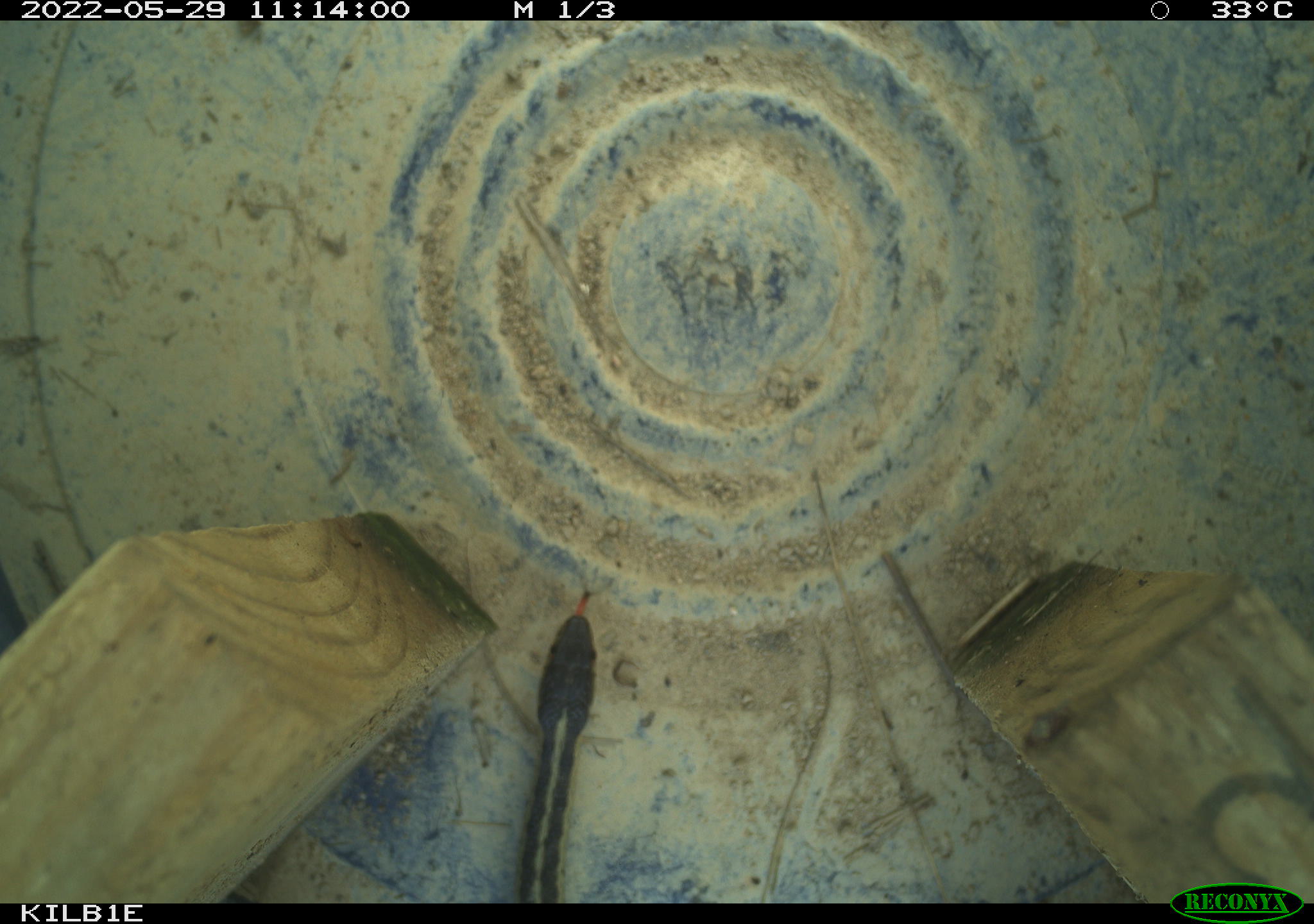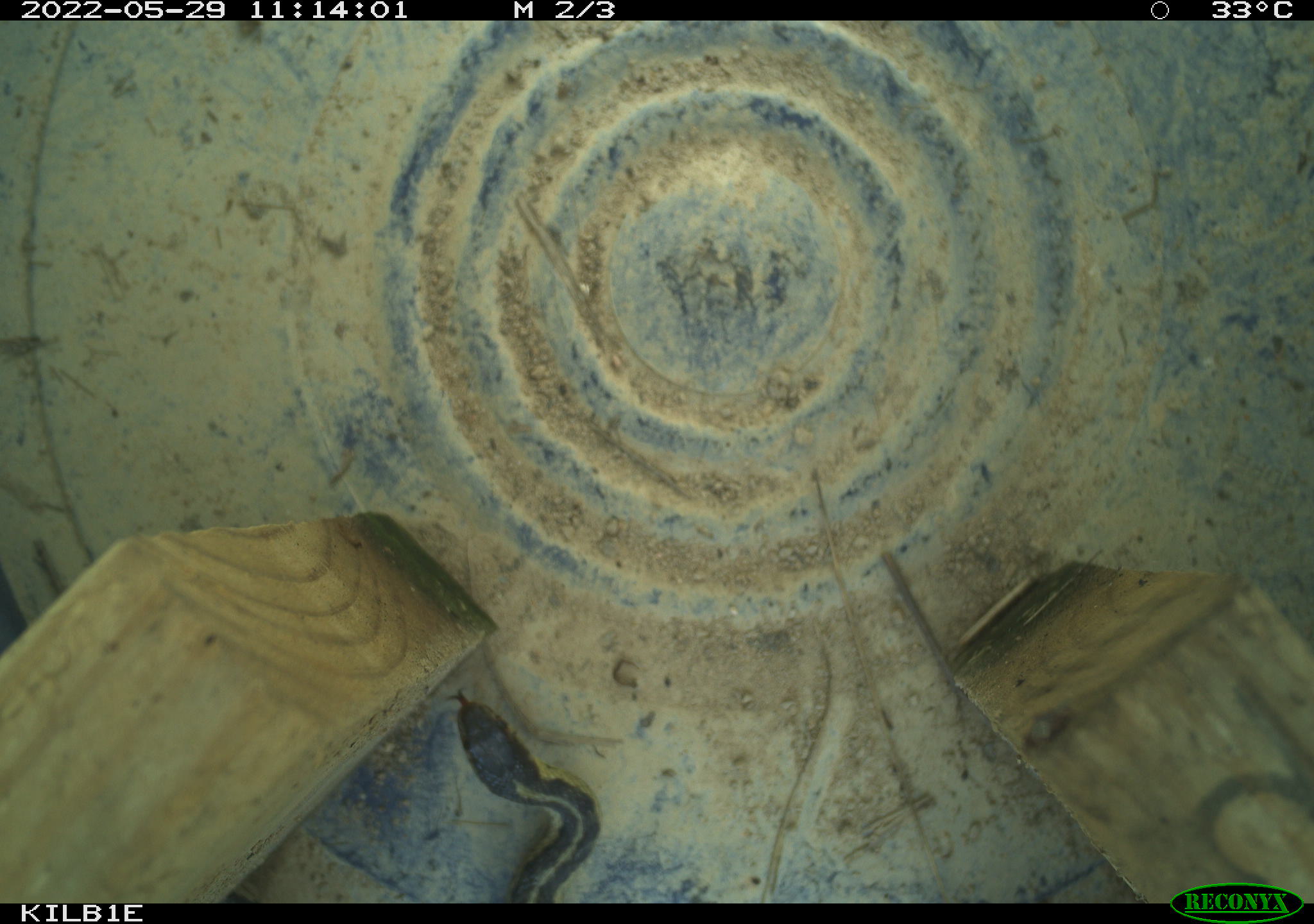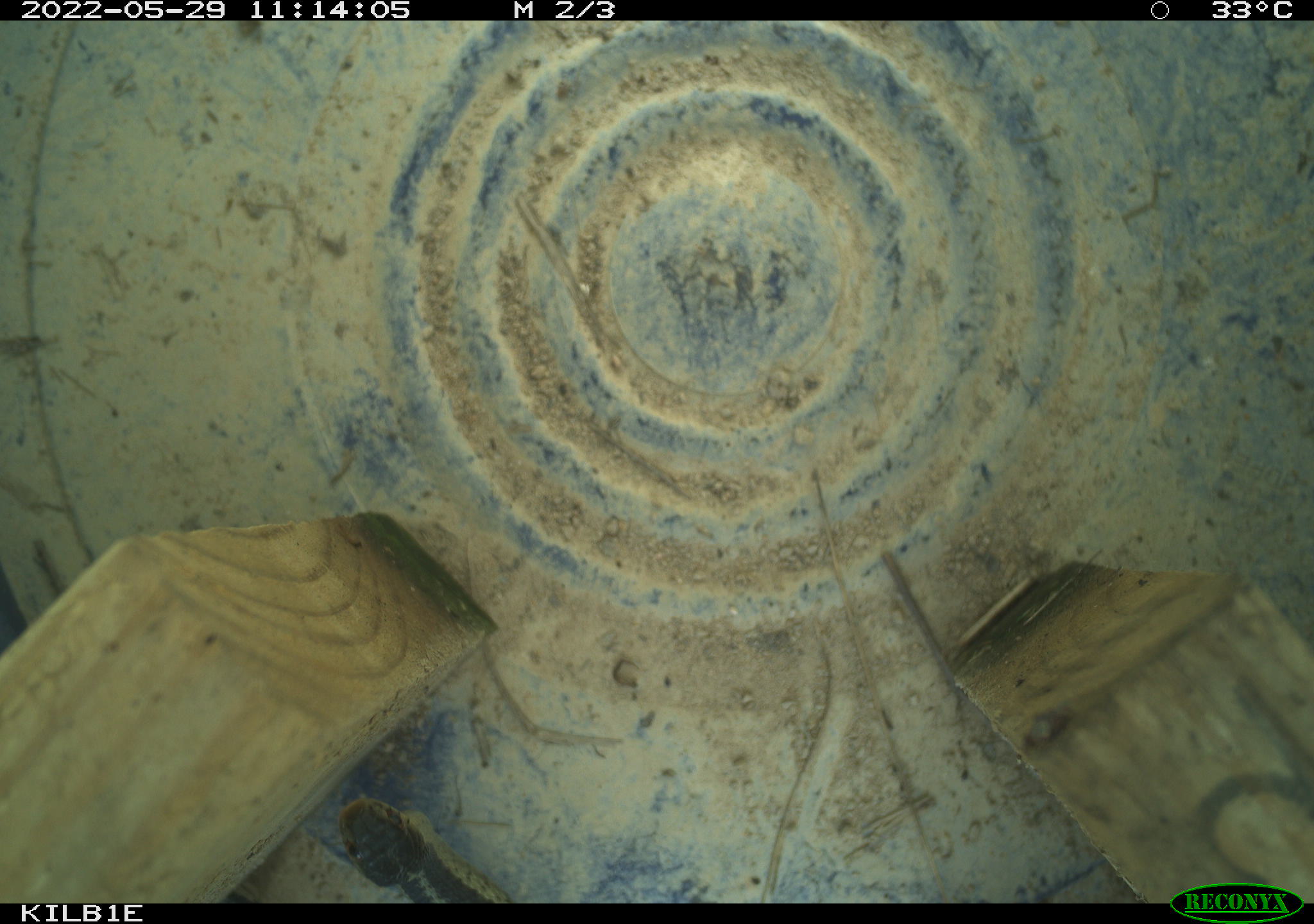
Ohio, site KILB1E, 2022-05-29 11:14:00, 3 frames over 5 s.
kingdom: Animalia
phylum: Chordata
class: Reptilia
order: Squamata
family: Colubridae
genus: Thamnophis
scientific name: Thamnophis sirtalis sirtalis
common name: eastern gartersnake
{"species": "eastern gartersnake (Thamnophis sirtalis sirtalis)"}